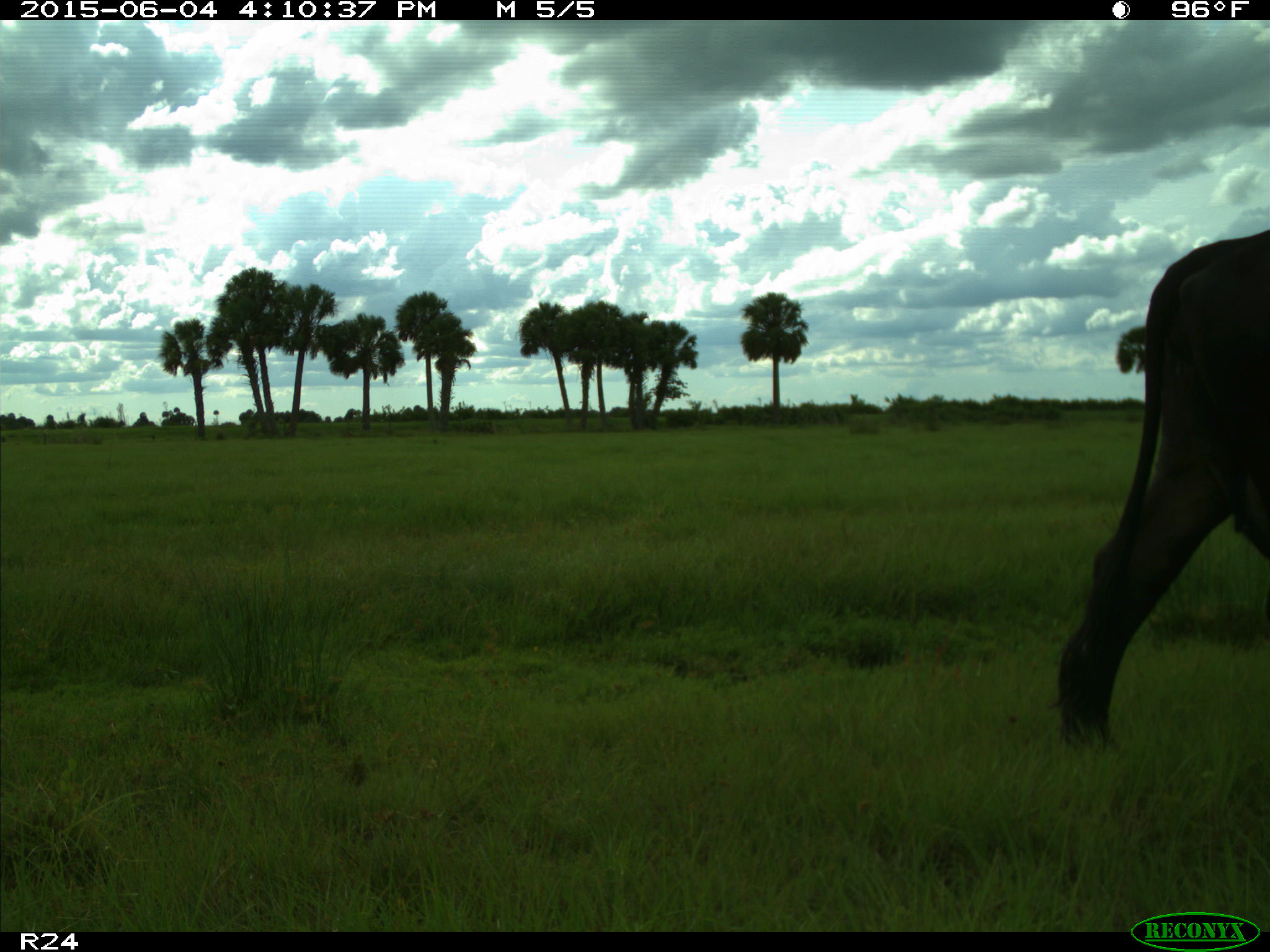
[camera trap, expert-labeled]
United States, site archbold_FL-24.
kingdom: Animalia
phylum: Chordata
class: Mammalia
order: Artiodactyla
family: Bovidae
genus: Bos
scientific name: Bos taurus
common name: domestic cow